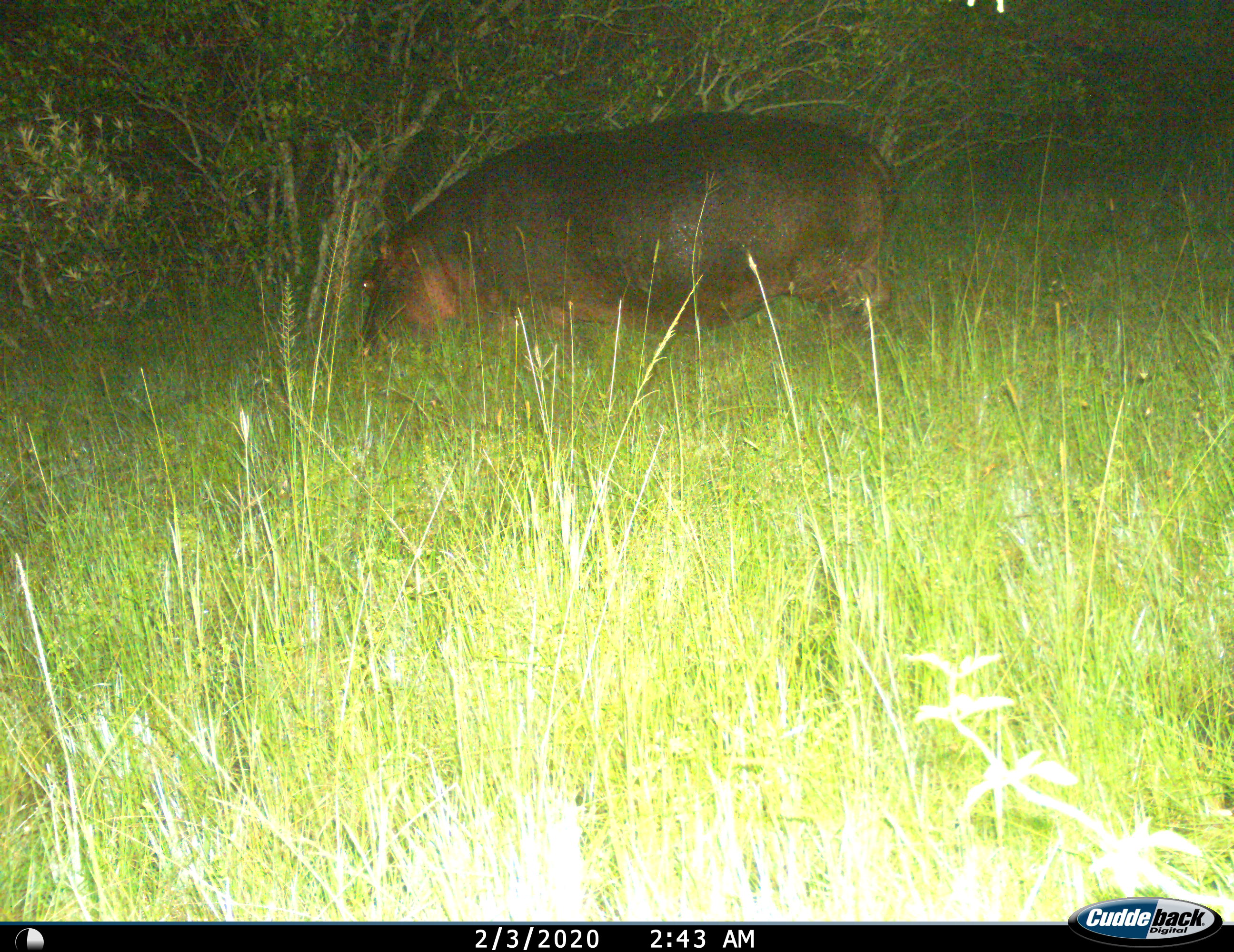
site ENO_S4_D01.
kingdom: Animalia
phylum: Chordata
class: Mammalia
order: Artiodactyla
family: Hippopotamidae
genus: Hippopotamus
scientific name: Hippopotamus amphibius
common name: hippopotamus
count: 1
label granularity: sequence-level